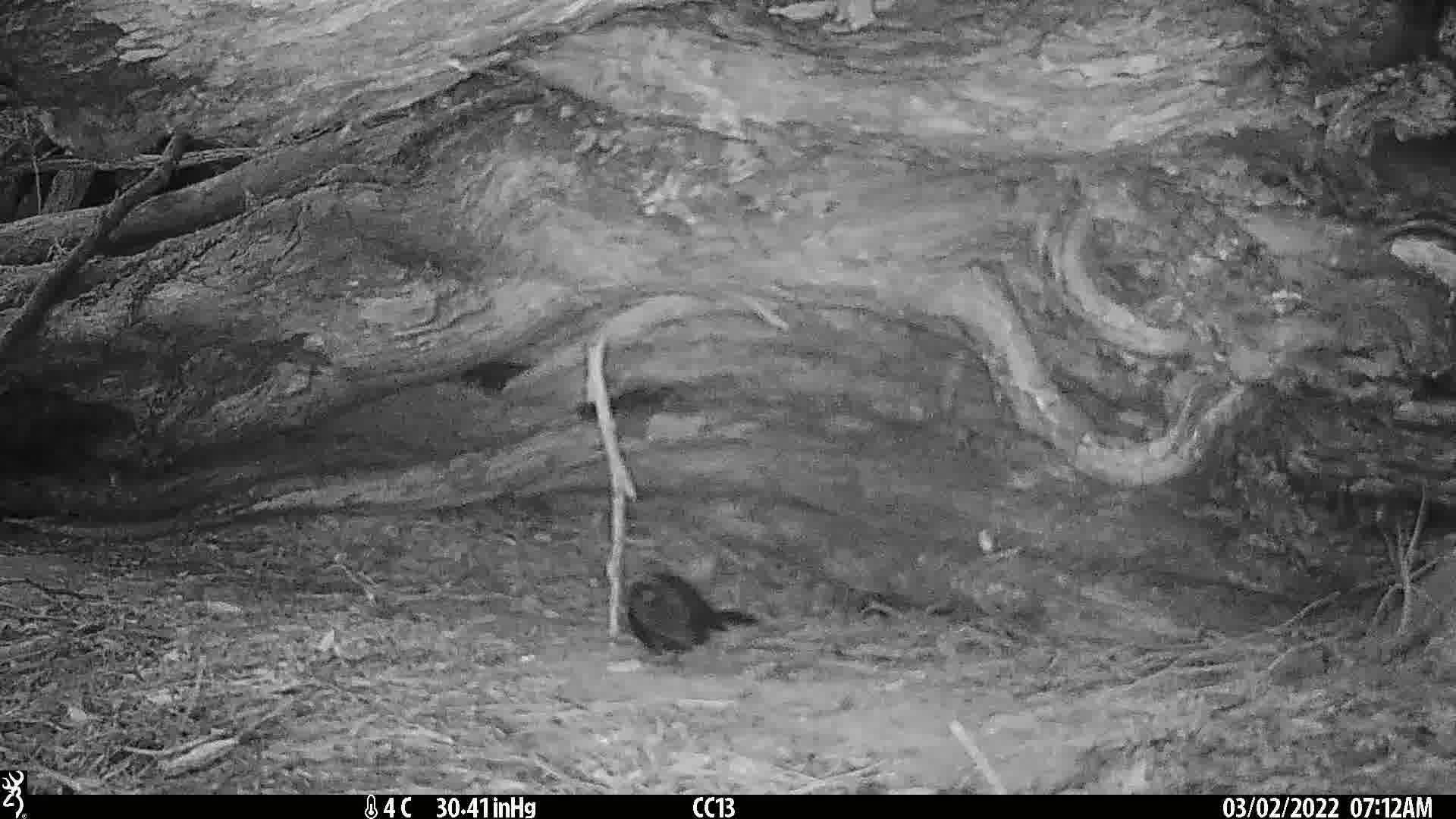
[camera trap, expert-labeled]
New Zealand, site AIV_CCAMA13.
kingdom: Animalia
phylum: Chordata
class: Aves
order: Passeriformes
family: Turdidae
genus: Turdus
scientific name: Turdus merula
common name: eurasian blackbird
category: blackbird